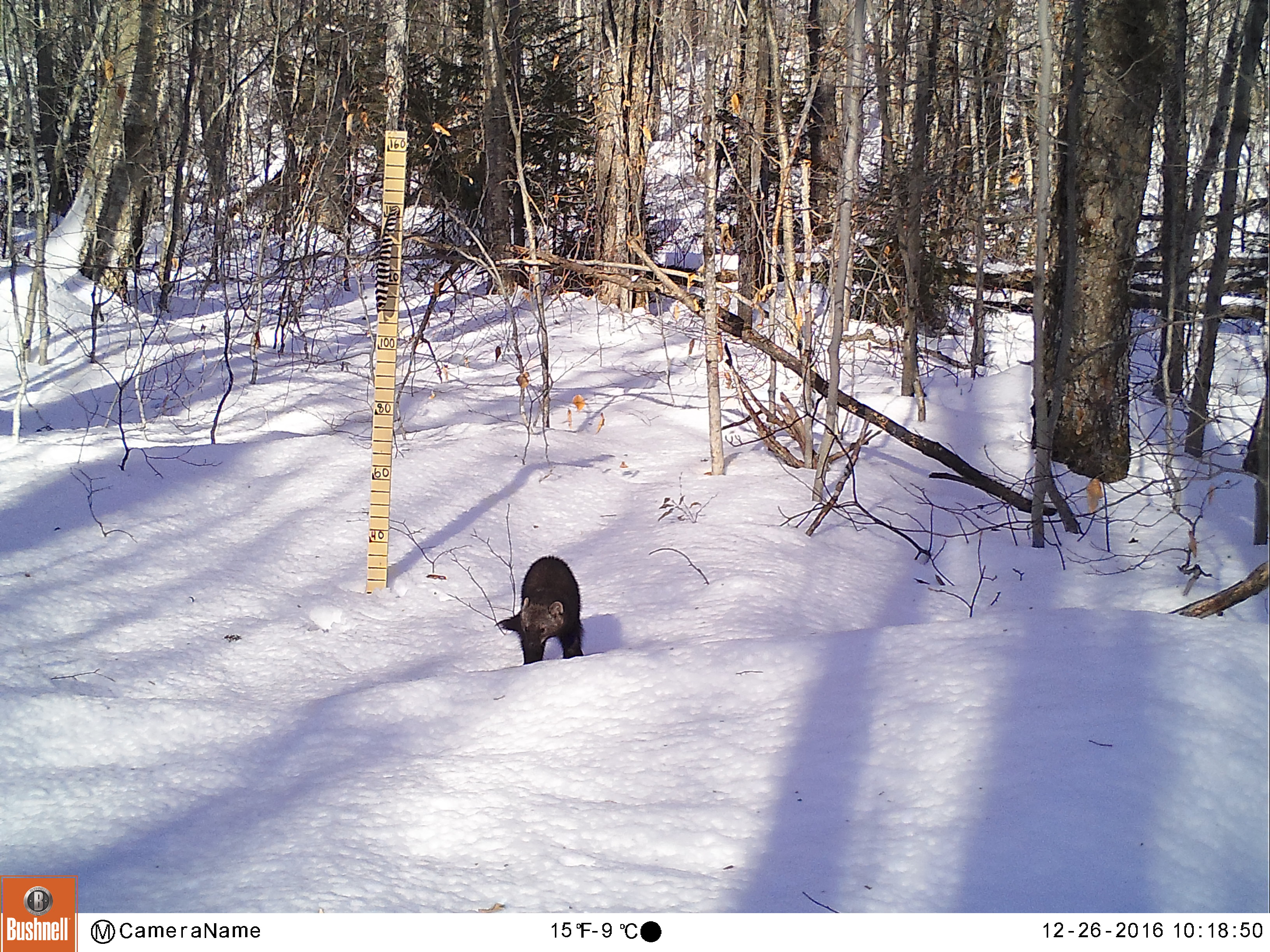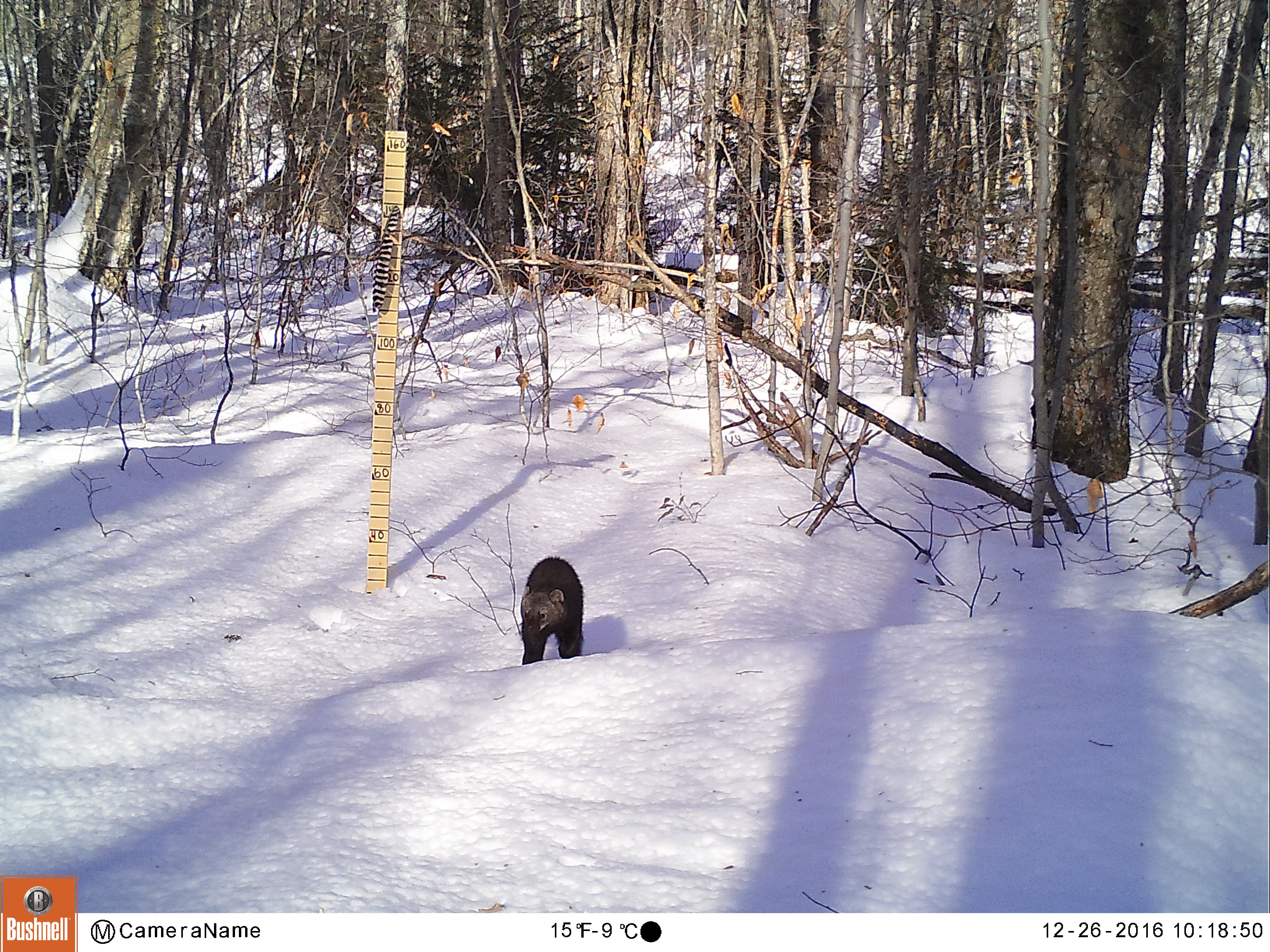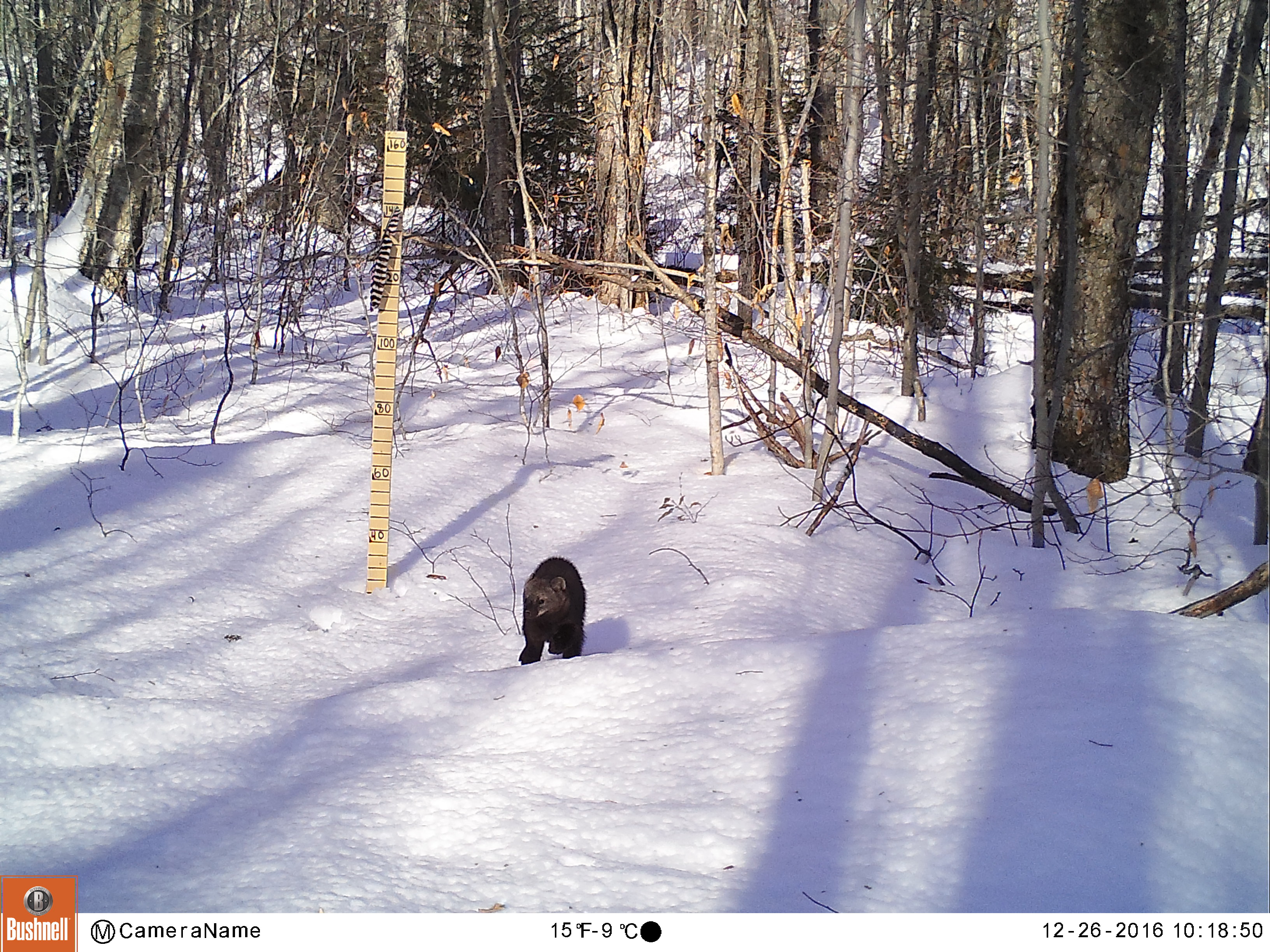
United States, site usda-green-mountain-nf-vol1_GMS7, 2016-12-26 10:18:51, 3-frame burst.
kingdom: Animalia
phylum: Chordata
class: Mammalia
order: Carnivora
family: Mustelidae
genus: Pekania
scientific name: Pekania pennanti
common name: fisher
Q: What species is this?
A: Fisher (Pekania pennanti).